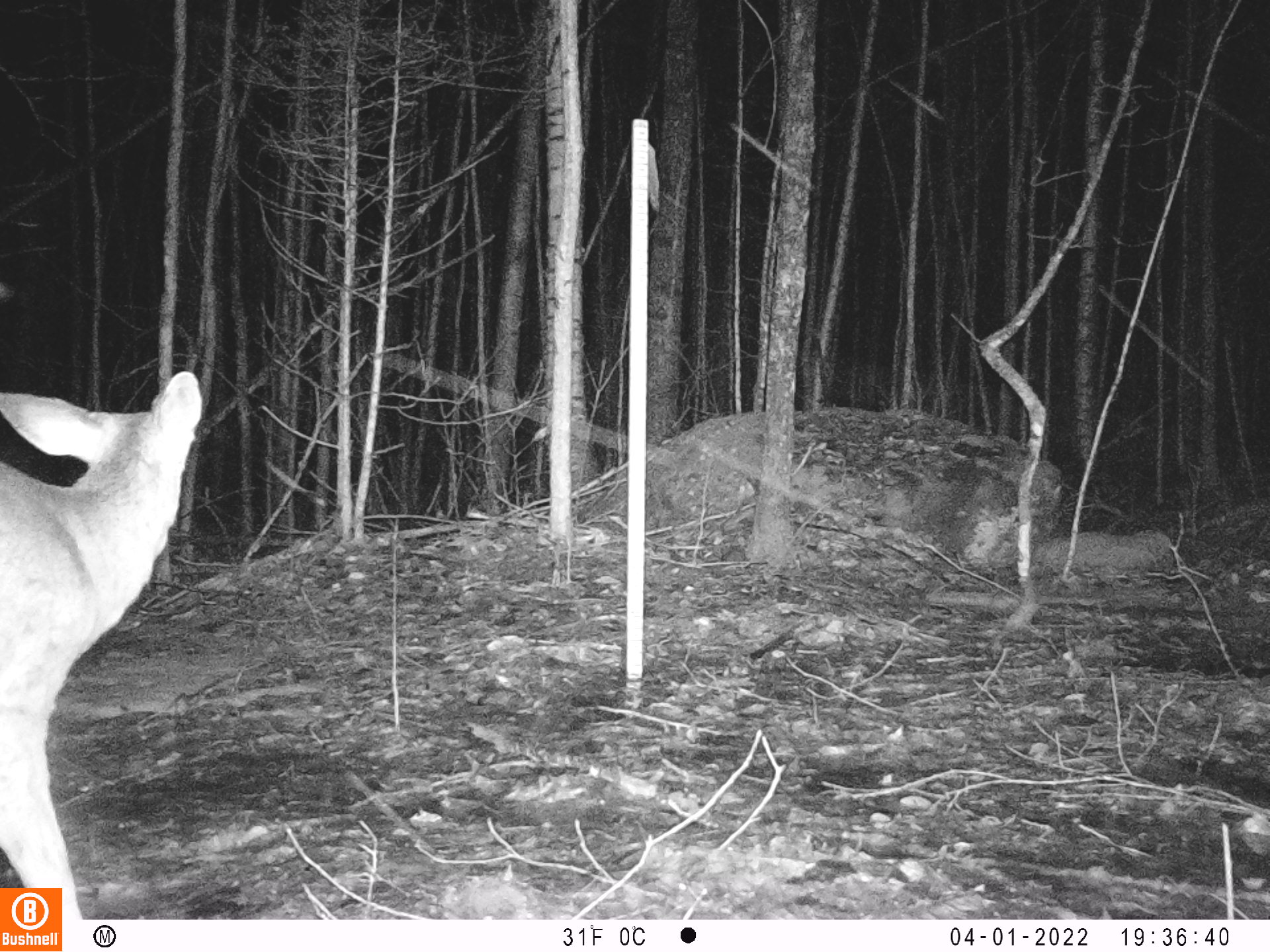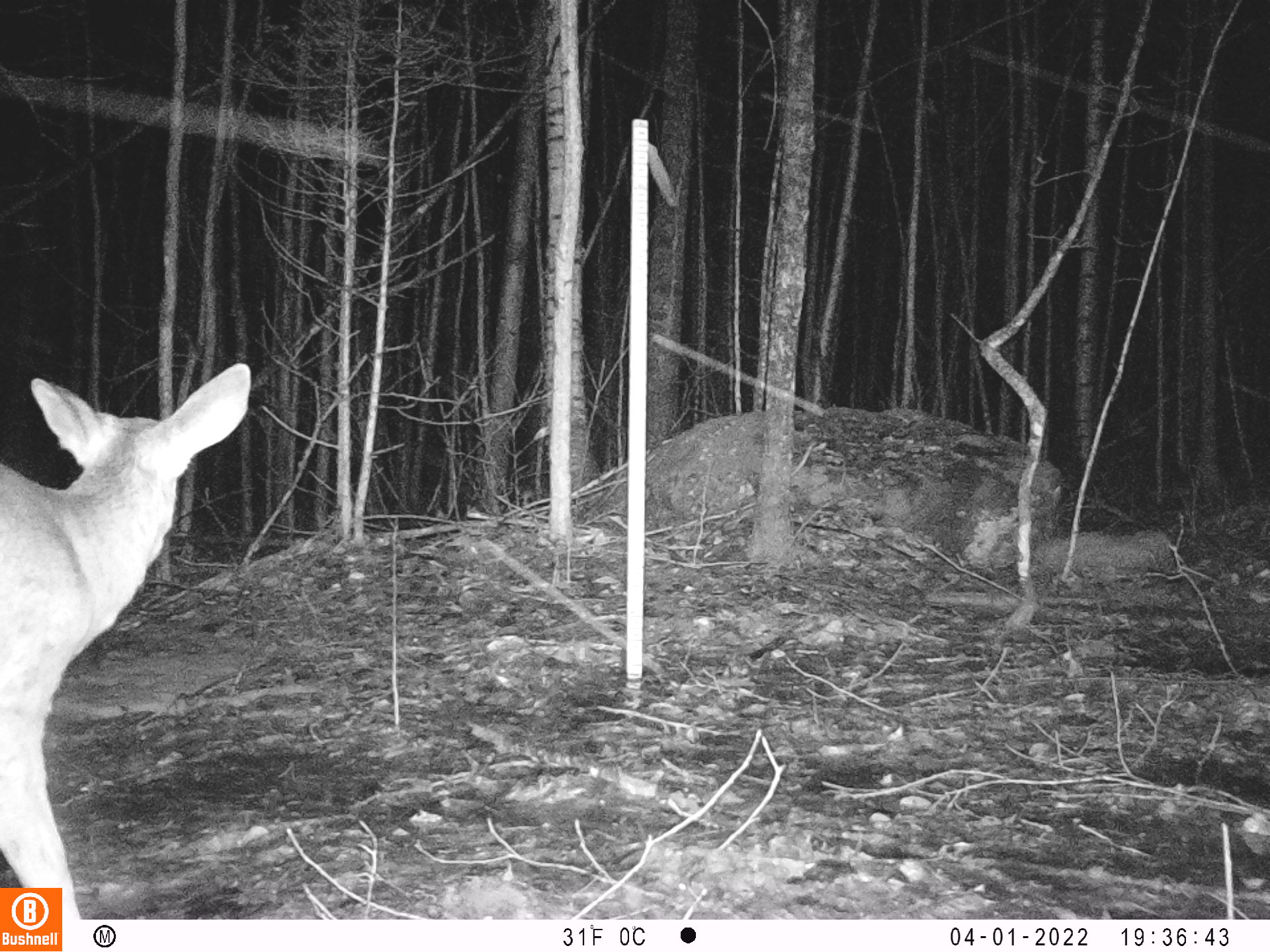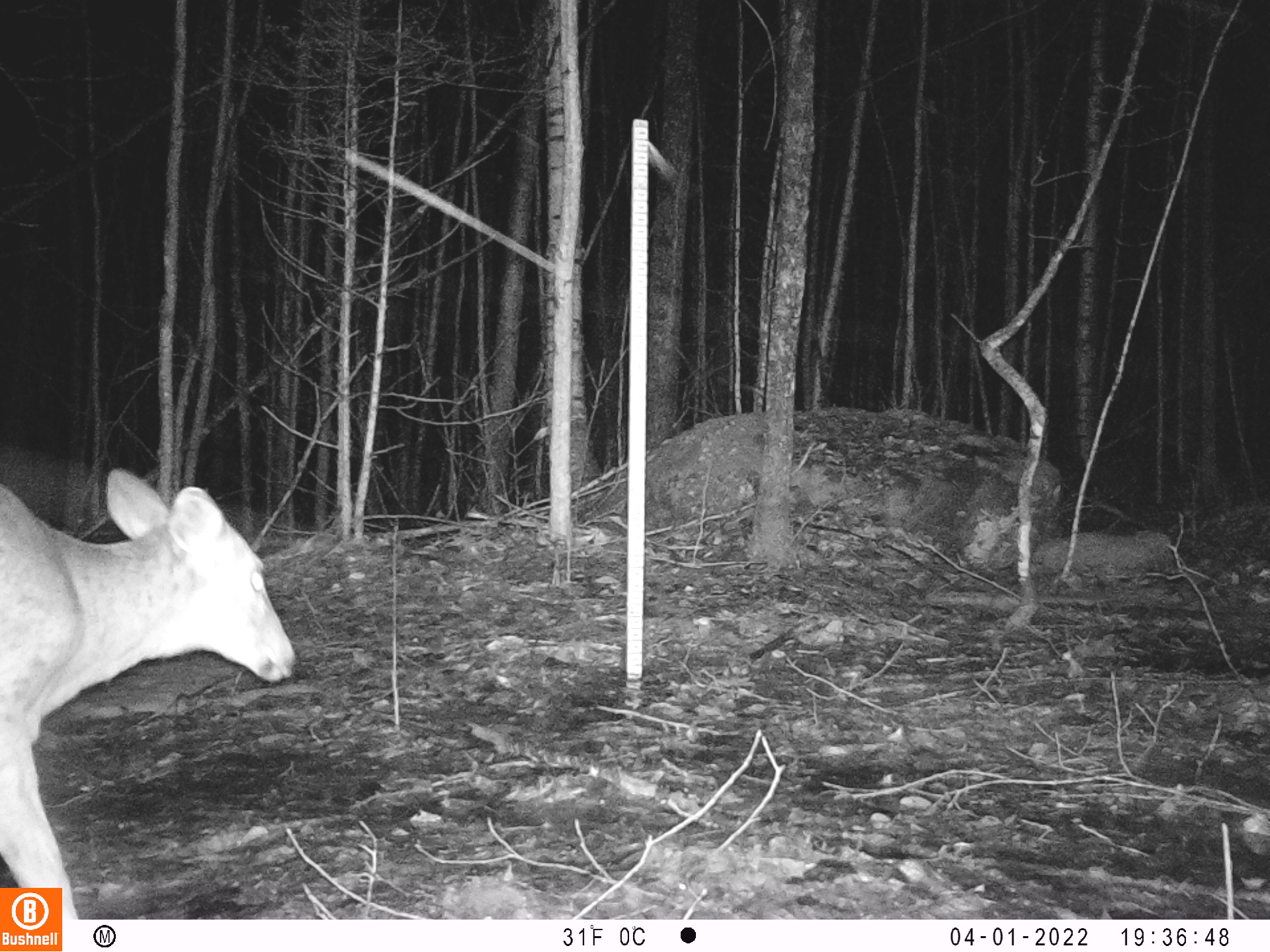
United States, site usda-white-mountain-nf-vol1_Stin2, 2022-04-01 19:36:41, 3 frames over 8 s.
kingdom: Animalia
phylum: Chordata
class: Mammalia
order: Artiodactyla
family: Cervidae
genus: Odocoileus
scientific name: Odocoileus virginianus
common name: white-tailed deer